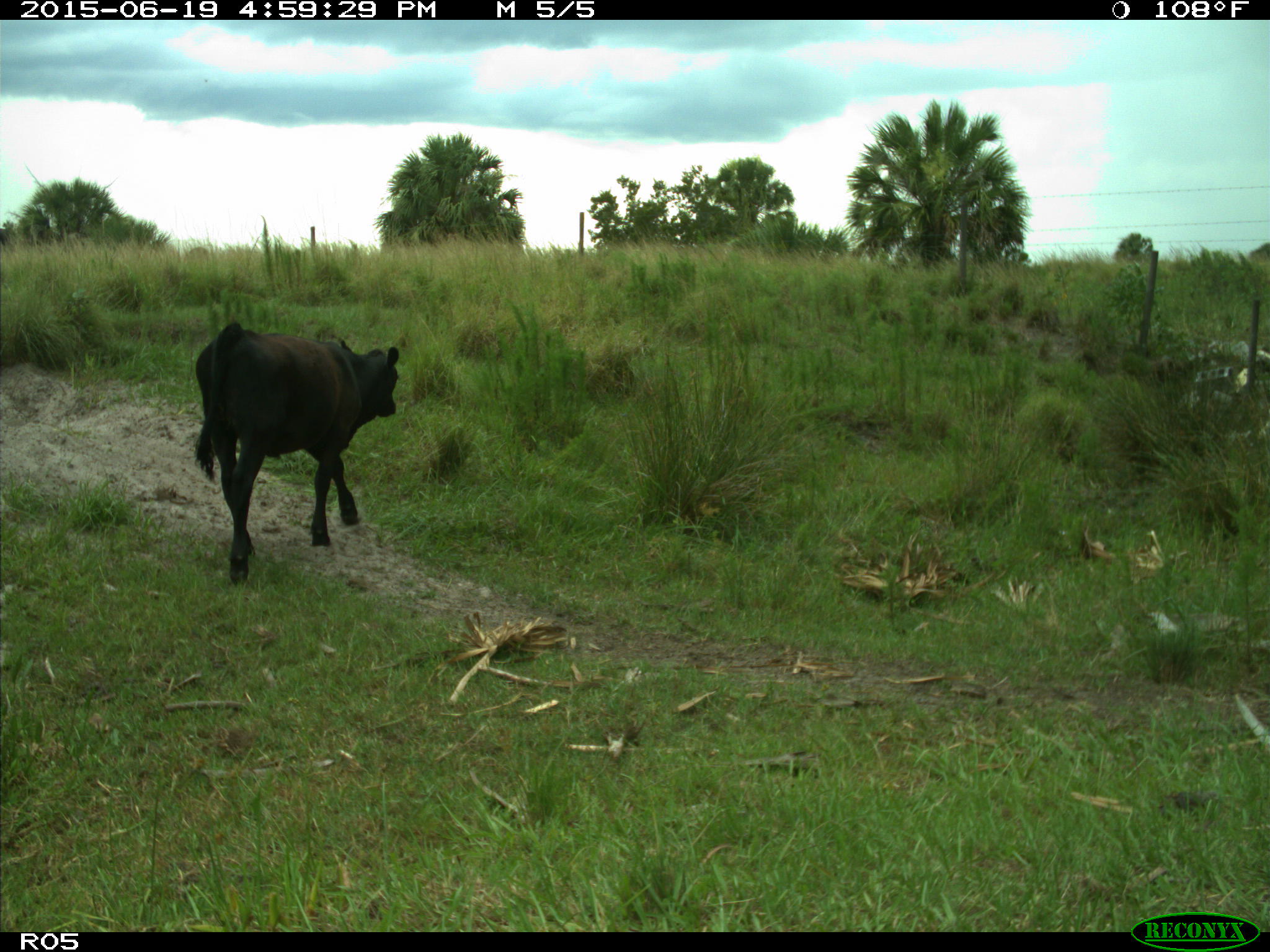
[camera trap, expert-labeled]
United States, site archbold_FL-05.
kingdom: Animalia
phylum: Chordata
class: Mammalia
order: Artiodactyla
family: Bovidae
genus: Bos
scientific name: Bos taurus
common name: domestic cow